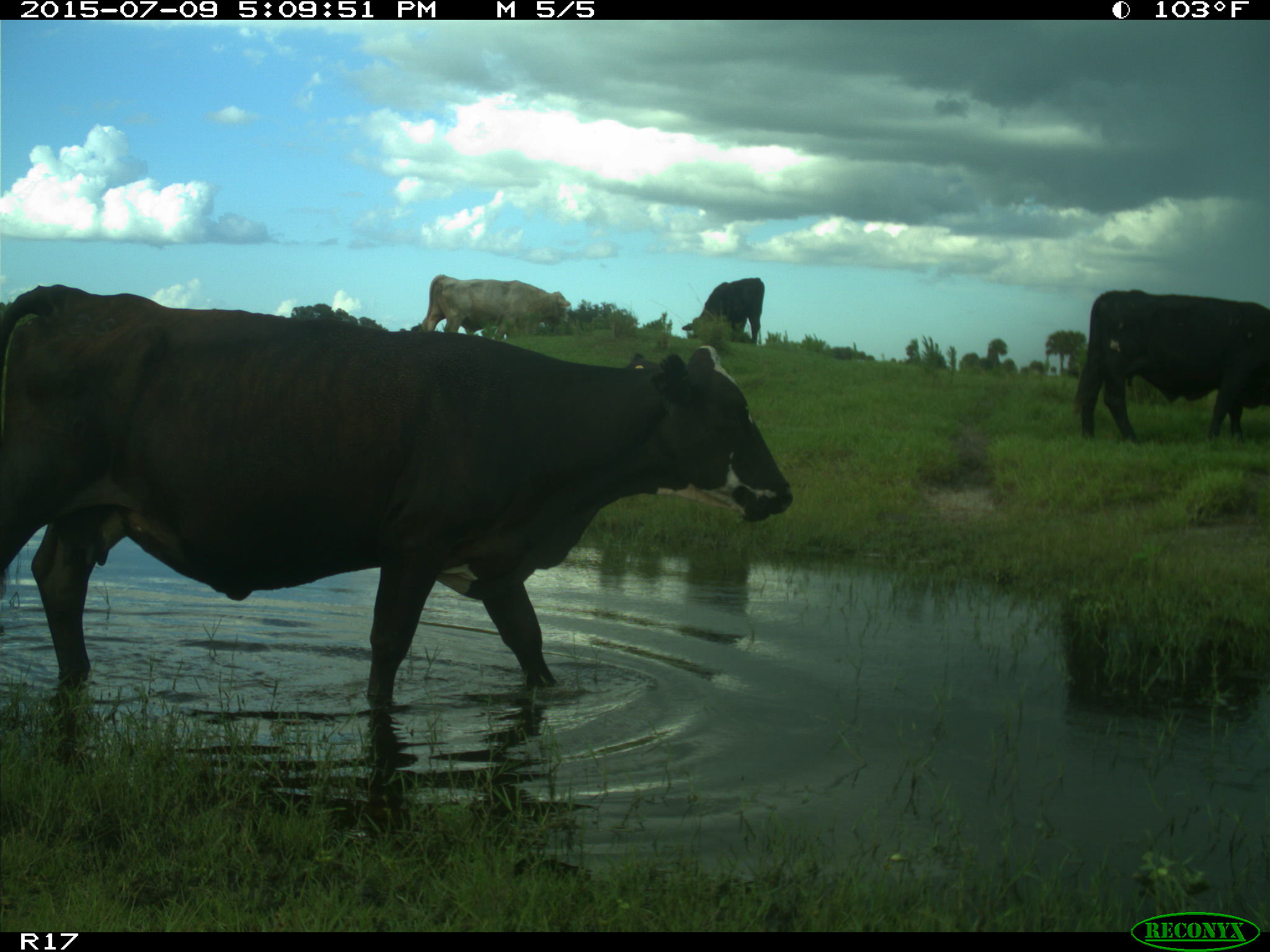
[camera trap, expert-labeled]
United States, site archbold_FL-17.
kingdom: Animalia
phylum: Chordata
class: Mammalia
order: Artiodactyla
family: Bovidae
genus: Bos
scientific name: Bos taurus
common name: domestic cow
Bos taurus (domestic cow).